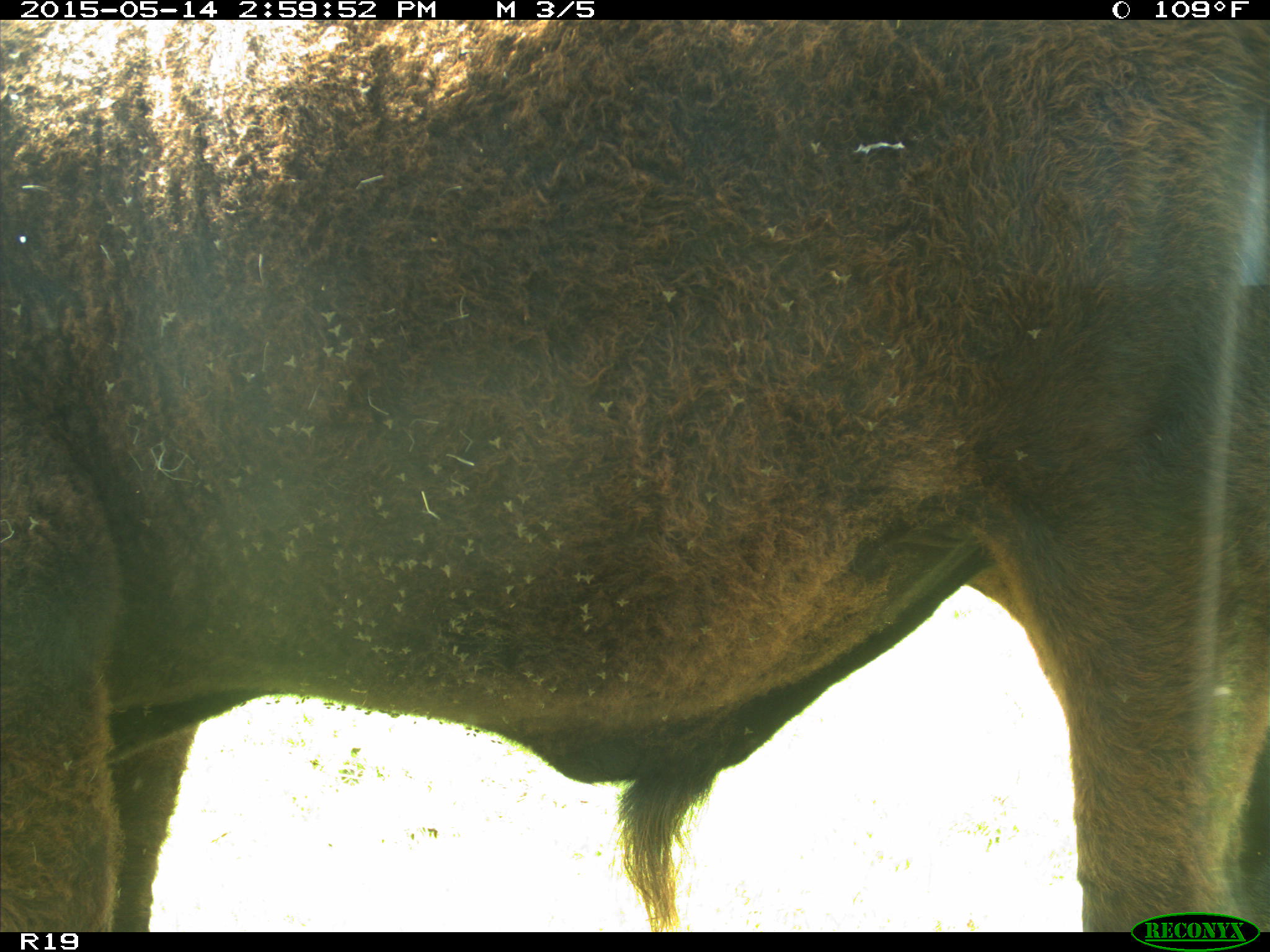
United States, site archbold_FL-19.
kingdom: Animalia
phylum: Chordata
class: Mammalia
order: Artiodactyla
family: Bovidae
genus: Bos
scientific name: Bos taurus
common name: domestic cow